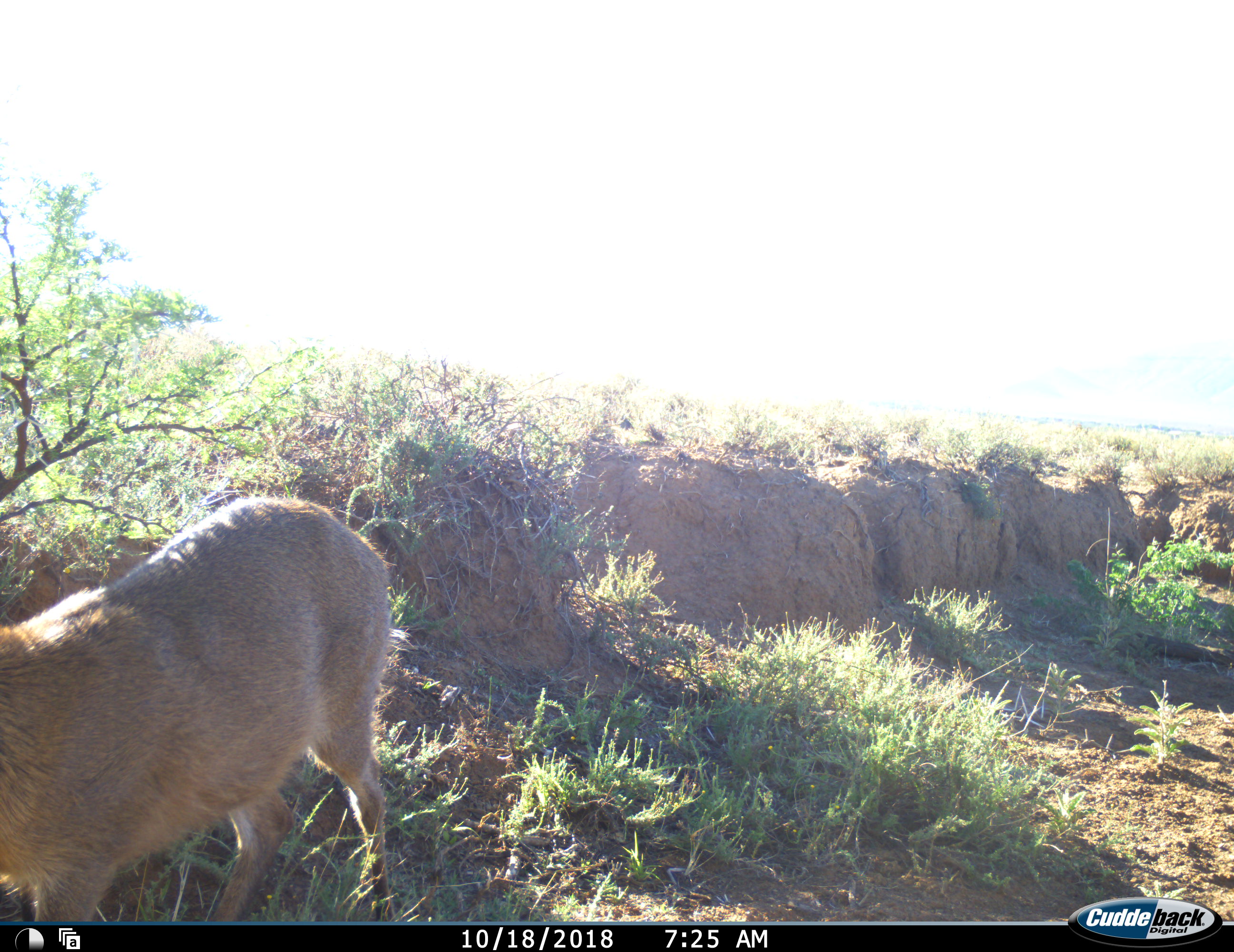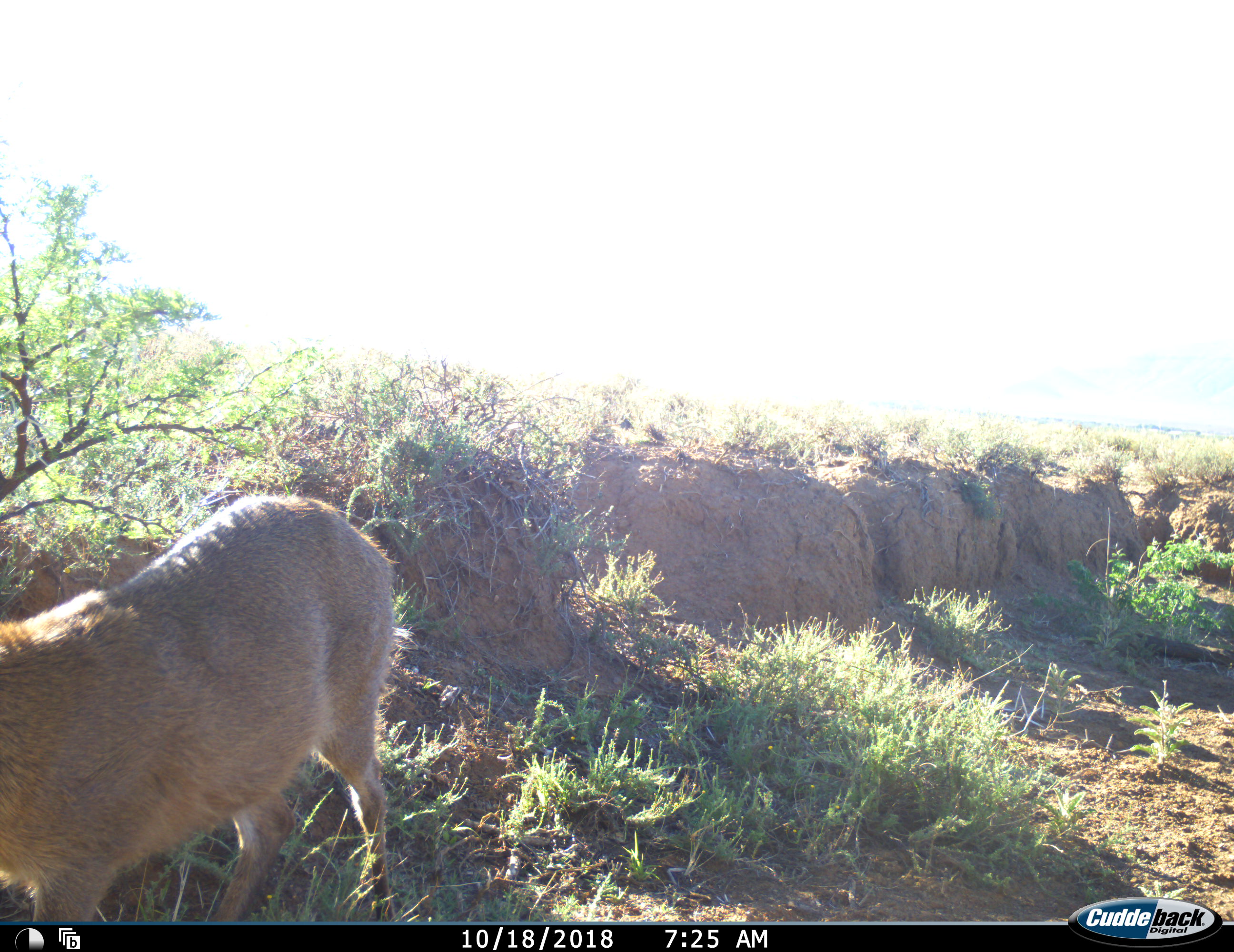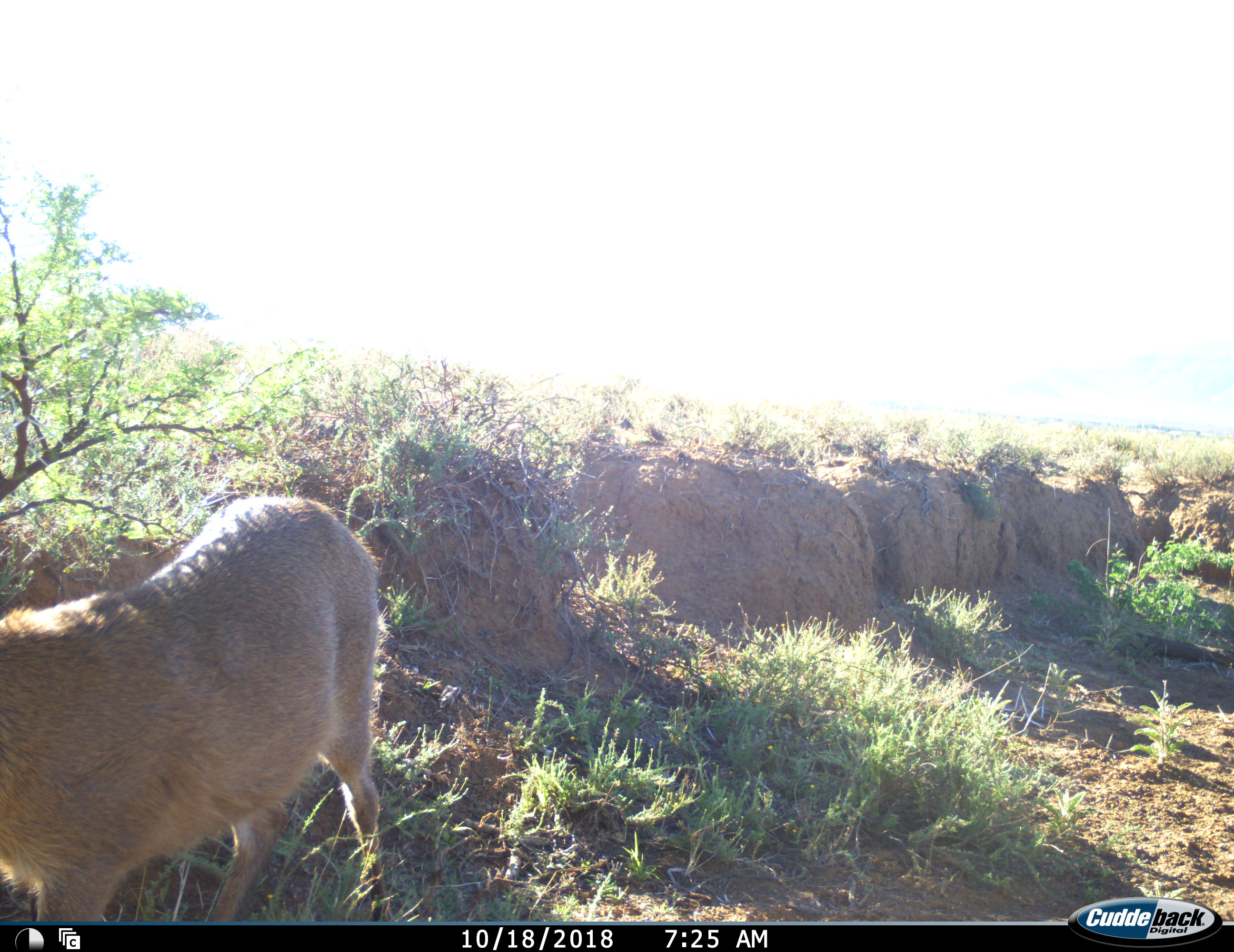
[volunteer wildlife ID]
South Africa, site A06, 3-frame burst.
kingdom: Animalia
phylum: Chordata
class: Mammalia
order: Artiodactyla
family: Bovidae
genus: Sylvicapra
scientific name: Sylvicapra grimmia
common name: common grey duiker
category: duikercommongrey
Duikercommongrey (common grey duiker) (Sylvicapra grimmia), count 1. Behavior (volunteer vote fractions): standing 86%, resting 0%, moving 14%, interacting 0%. Young present (vote fraction): 0%. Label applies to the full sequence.